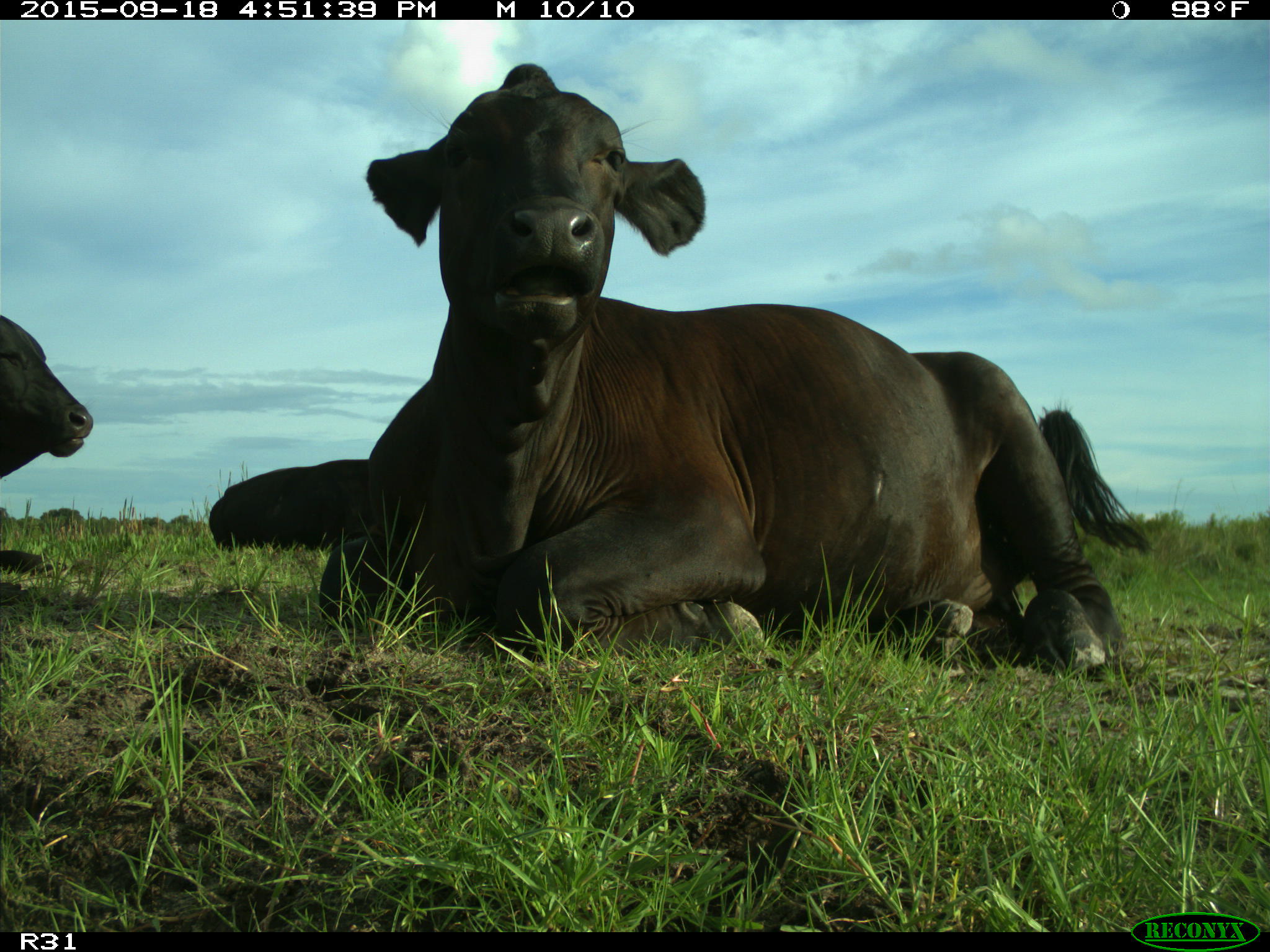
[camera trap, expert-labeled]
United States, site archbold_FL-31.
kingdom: Animalia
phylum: Chordata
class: Mammalia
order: Artiodactyla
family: Bovidae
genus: Bos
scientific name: Bos taurus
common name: domestic cow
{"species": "Bos taurus (domestic cow)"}